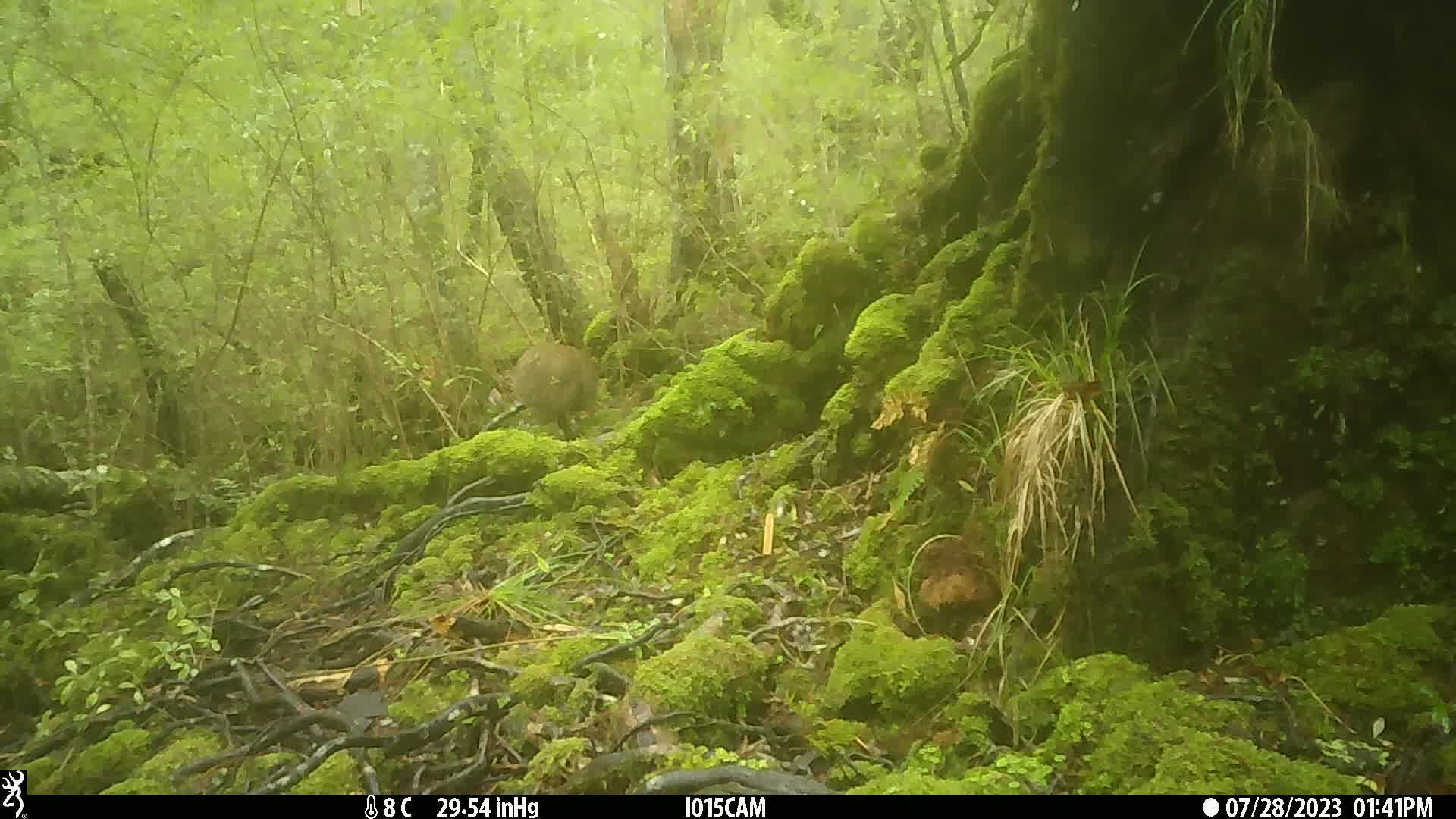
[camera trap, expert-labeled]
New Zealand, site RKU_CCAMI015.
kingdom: Animalia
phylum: Chordata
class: Aves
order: Apterygiformes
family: Apterygidae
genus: Apteryx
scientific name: Apteryx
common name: kiwi